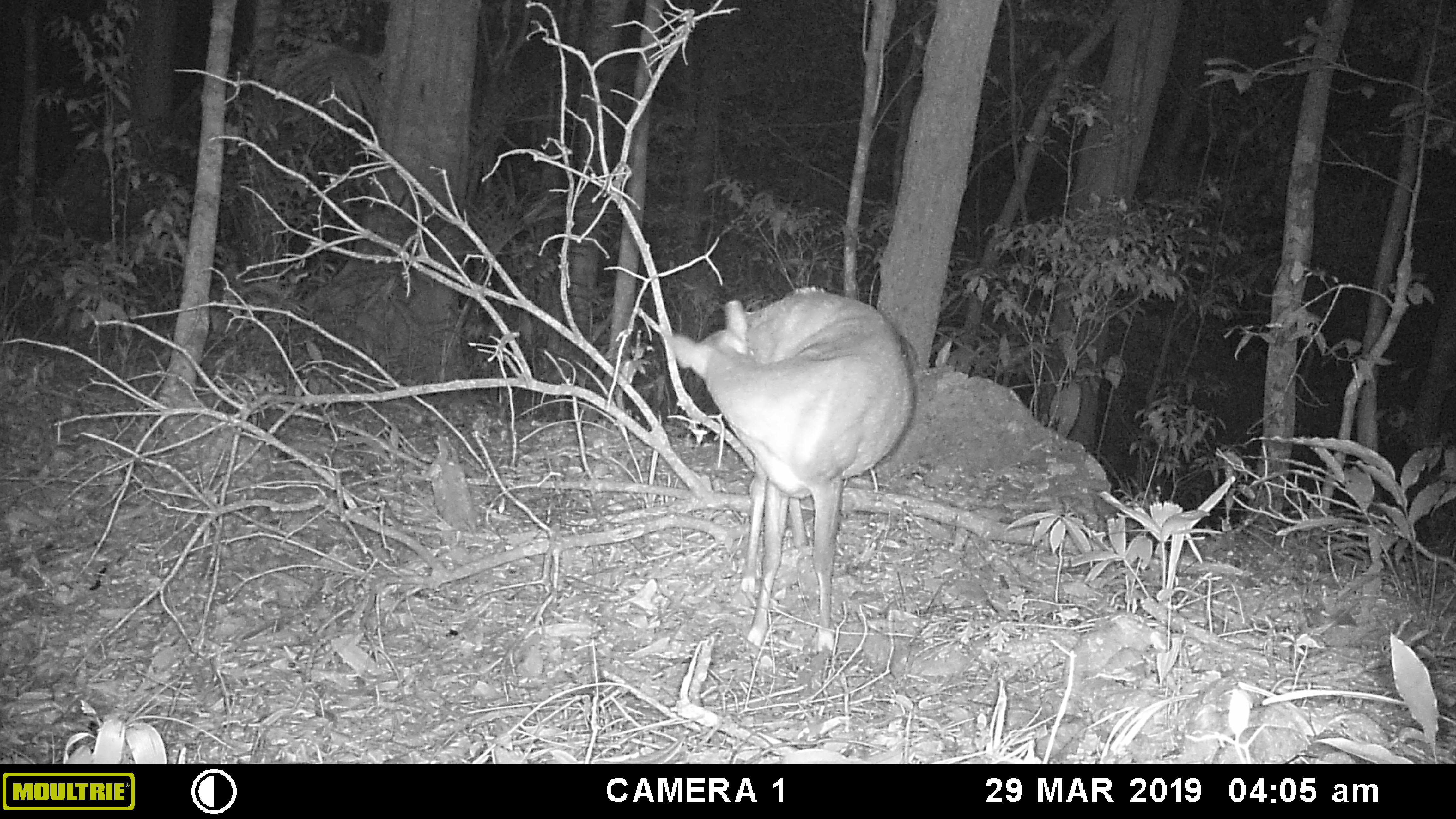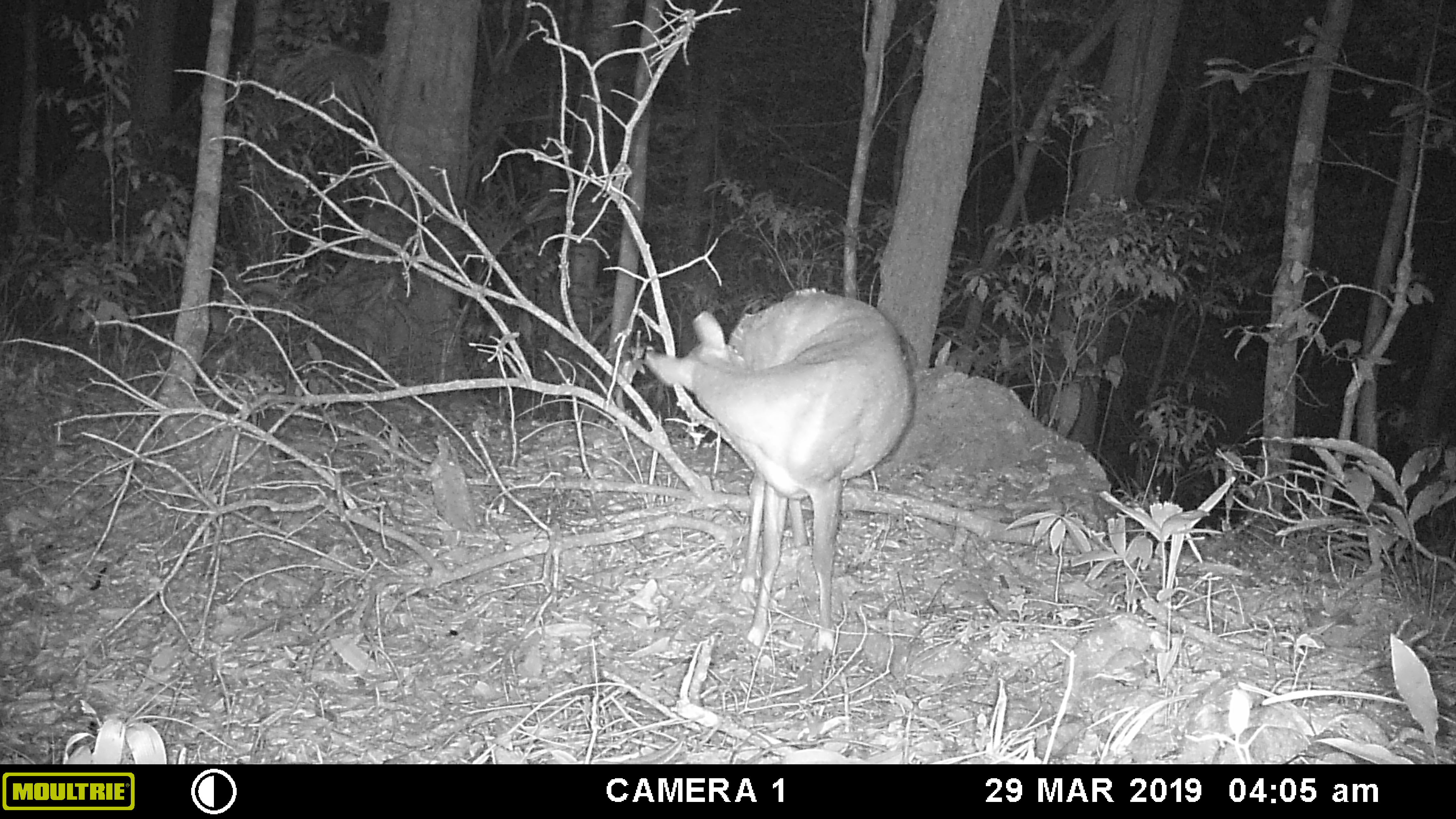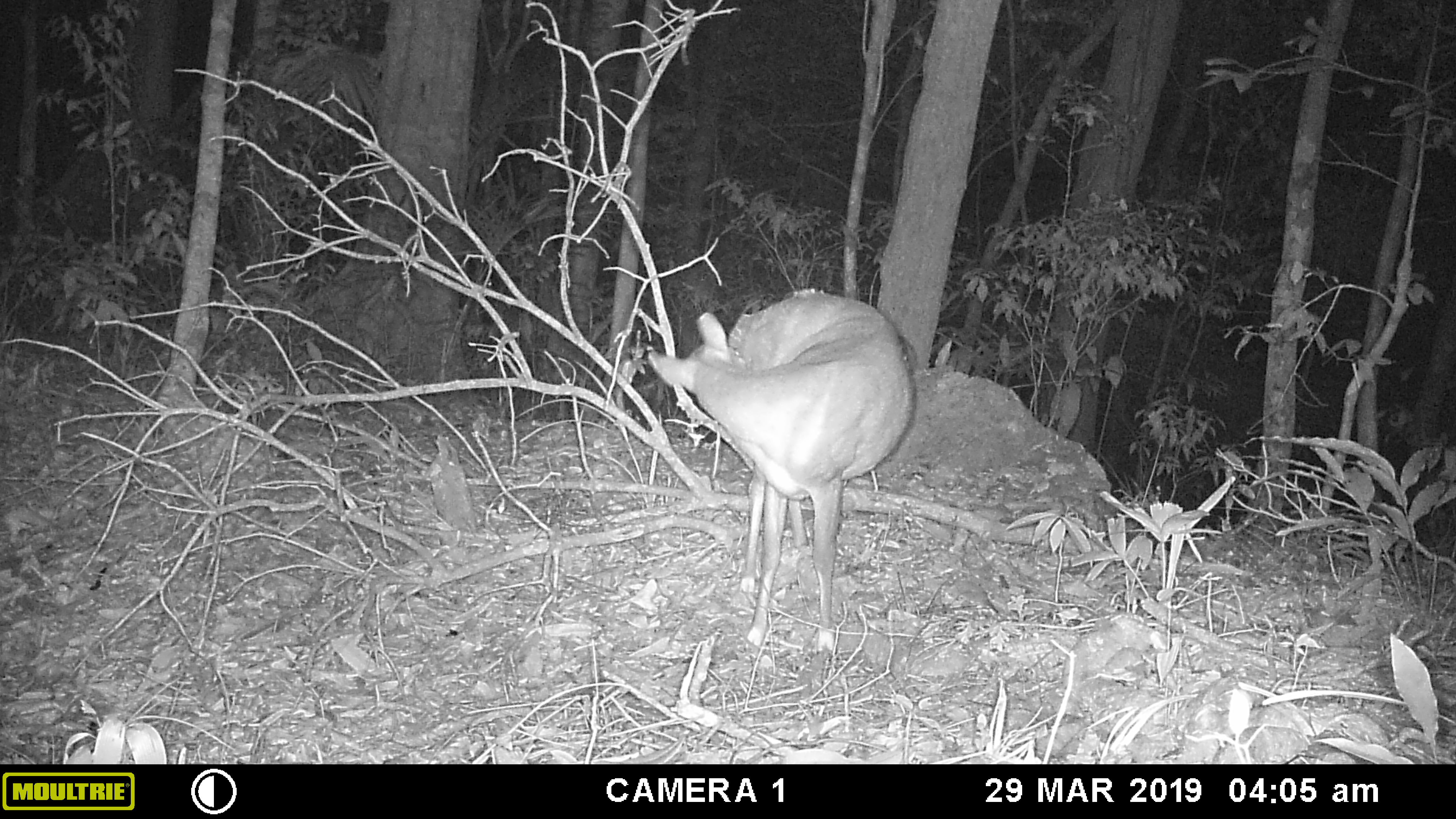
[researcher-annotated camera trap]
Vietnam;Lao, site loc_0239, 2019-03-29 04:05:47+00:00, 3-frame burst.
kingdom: Animalia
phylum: Chordata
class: Mammalia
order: Artiodactyla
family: Cervidae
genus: Muntiacus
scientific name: Muntiacus vuquangensis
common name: large-antlered muntjac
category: large antlered muntjac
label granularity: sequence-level